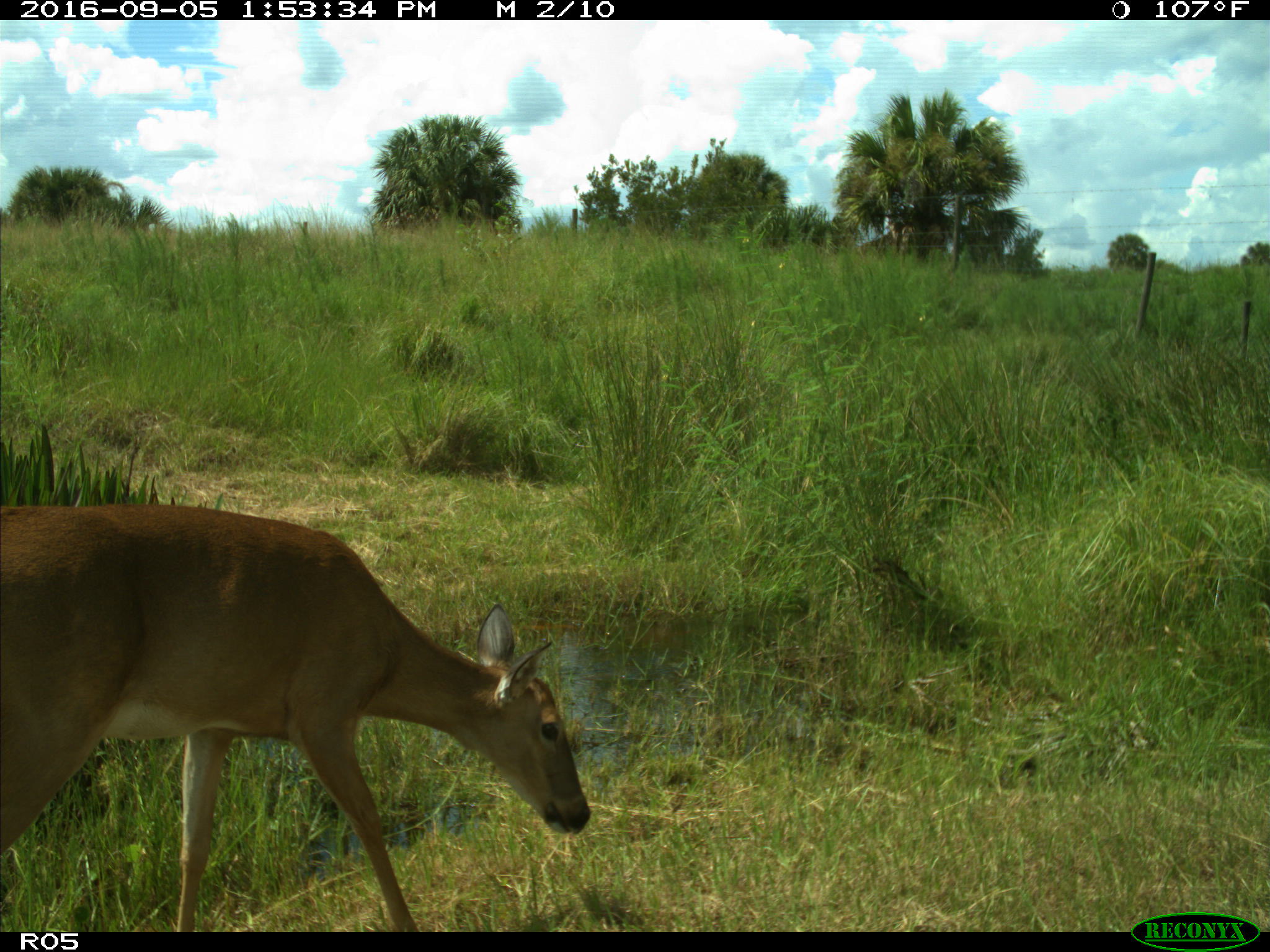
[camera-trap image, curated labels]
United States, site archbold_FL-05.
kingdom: Animalia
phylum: Chordata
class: Mammalia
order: Artiodactyla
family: Cervidae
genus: Odocoileus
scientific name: Odocoileus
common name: deer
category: unidentified deer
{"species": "unidentified deer (deer) (Odocoileus)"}